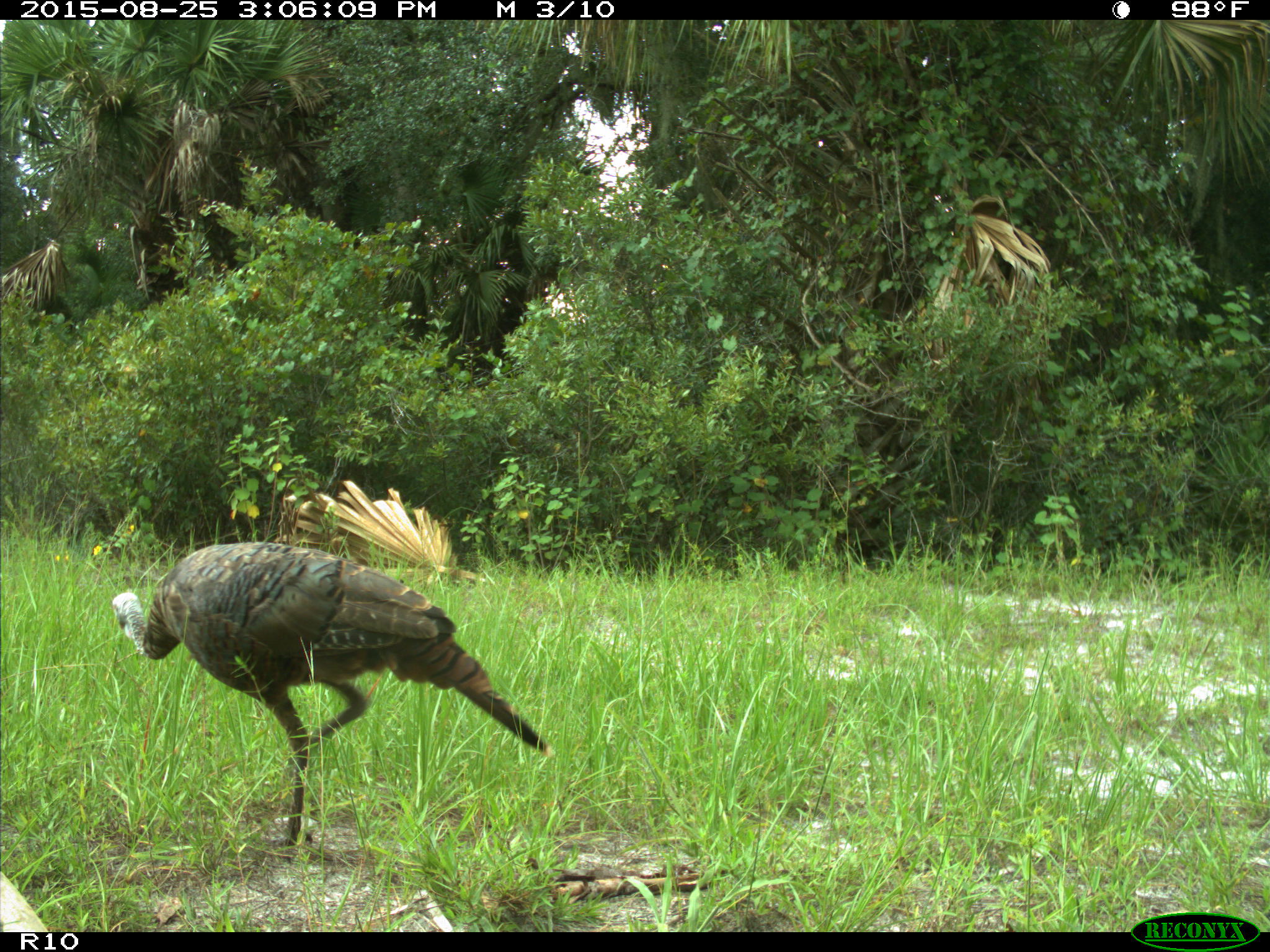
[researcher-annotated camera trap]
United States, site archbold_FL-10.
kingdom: Animalia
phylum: Chordata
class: Aves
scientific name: Aves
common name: birds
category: unidentified bird